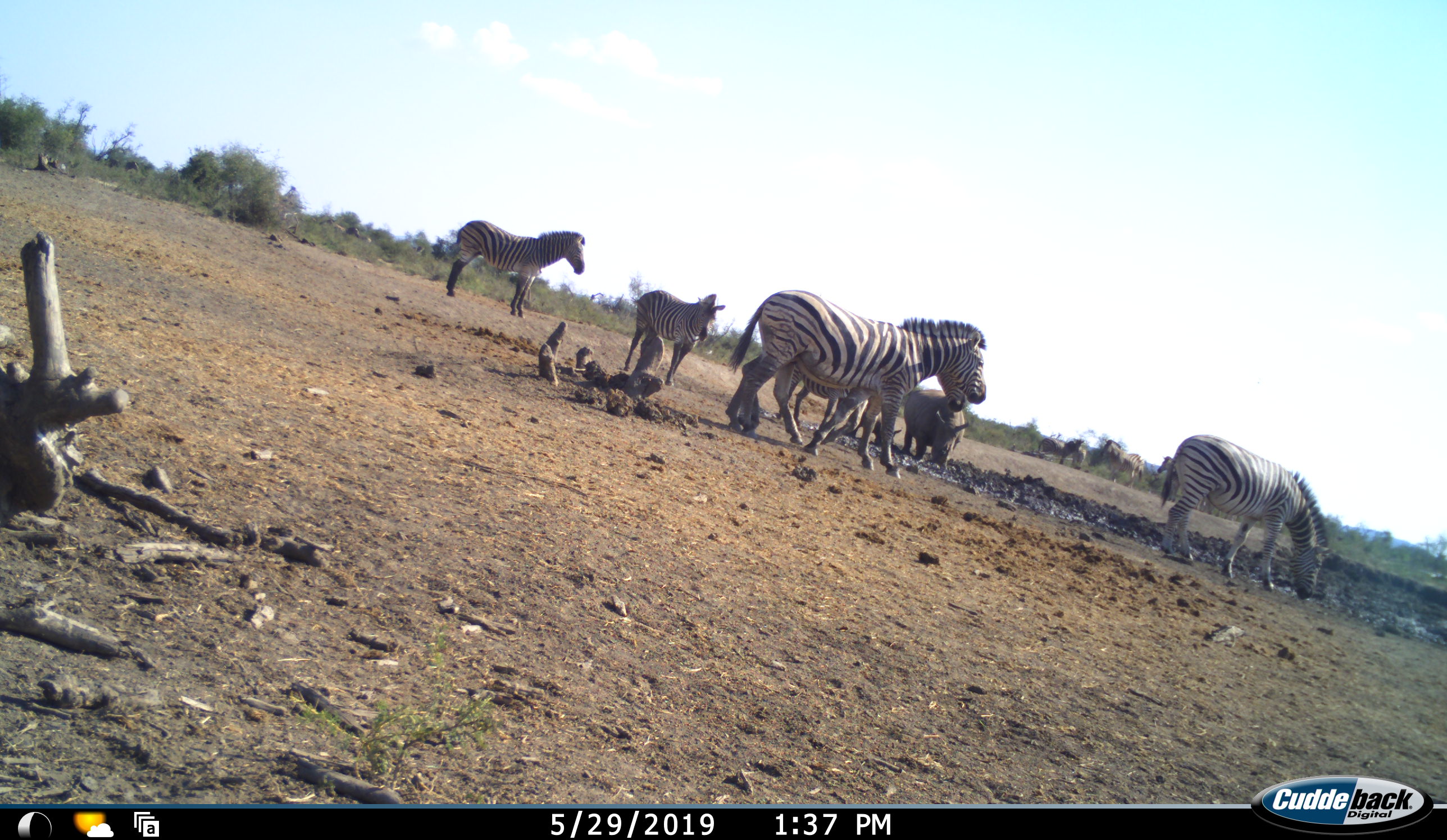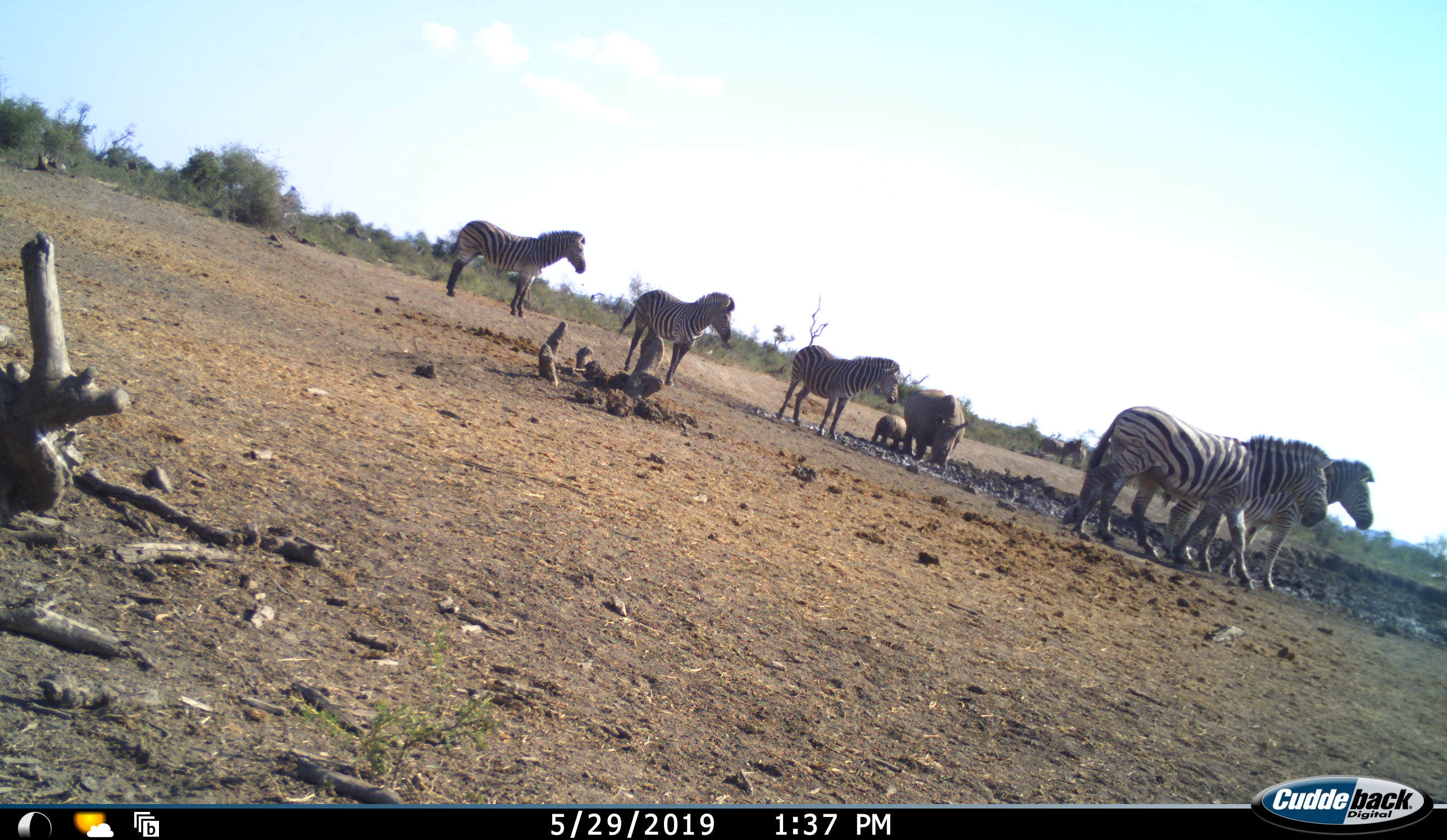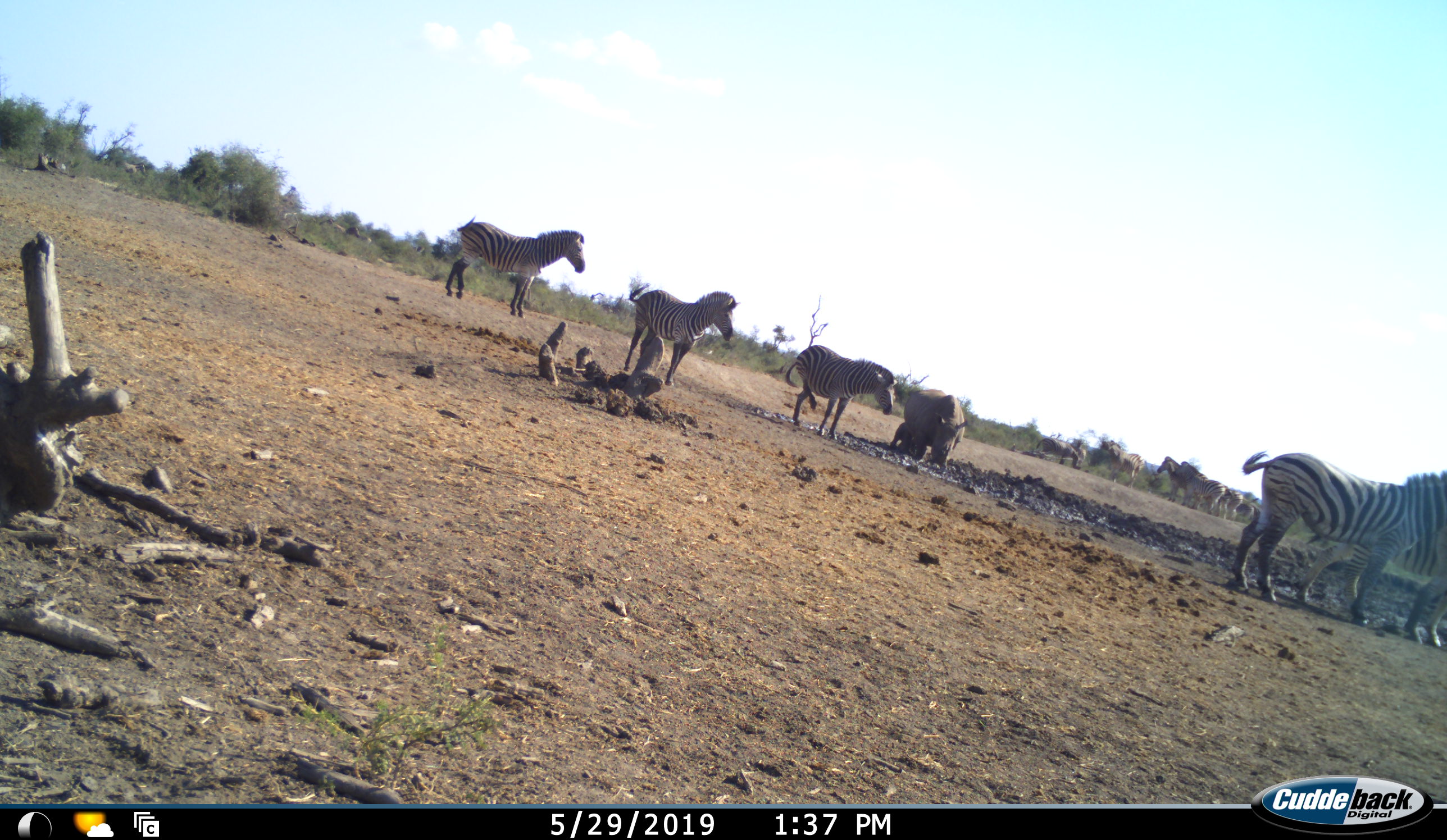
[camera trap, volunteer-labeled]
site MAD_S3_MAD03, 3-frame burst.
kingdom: Animalia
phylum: Chordata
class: Mammalia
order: Perissodactyla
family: Rhinocerotidae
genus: Ceratotherium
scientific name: Ceratotherium simum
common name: white rhinoceros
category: rhinoceroswhite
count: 2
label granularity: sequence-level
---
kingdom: Animalia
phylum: Chordata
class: Mammalia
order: Perissodactyla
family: Equidae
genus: Equus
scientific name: Equus quagga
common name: plains zebra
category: zebraplains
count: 10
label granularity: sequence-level